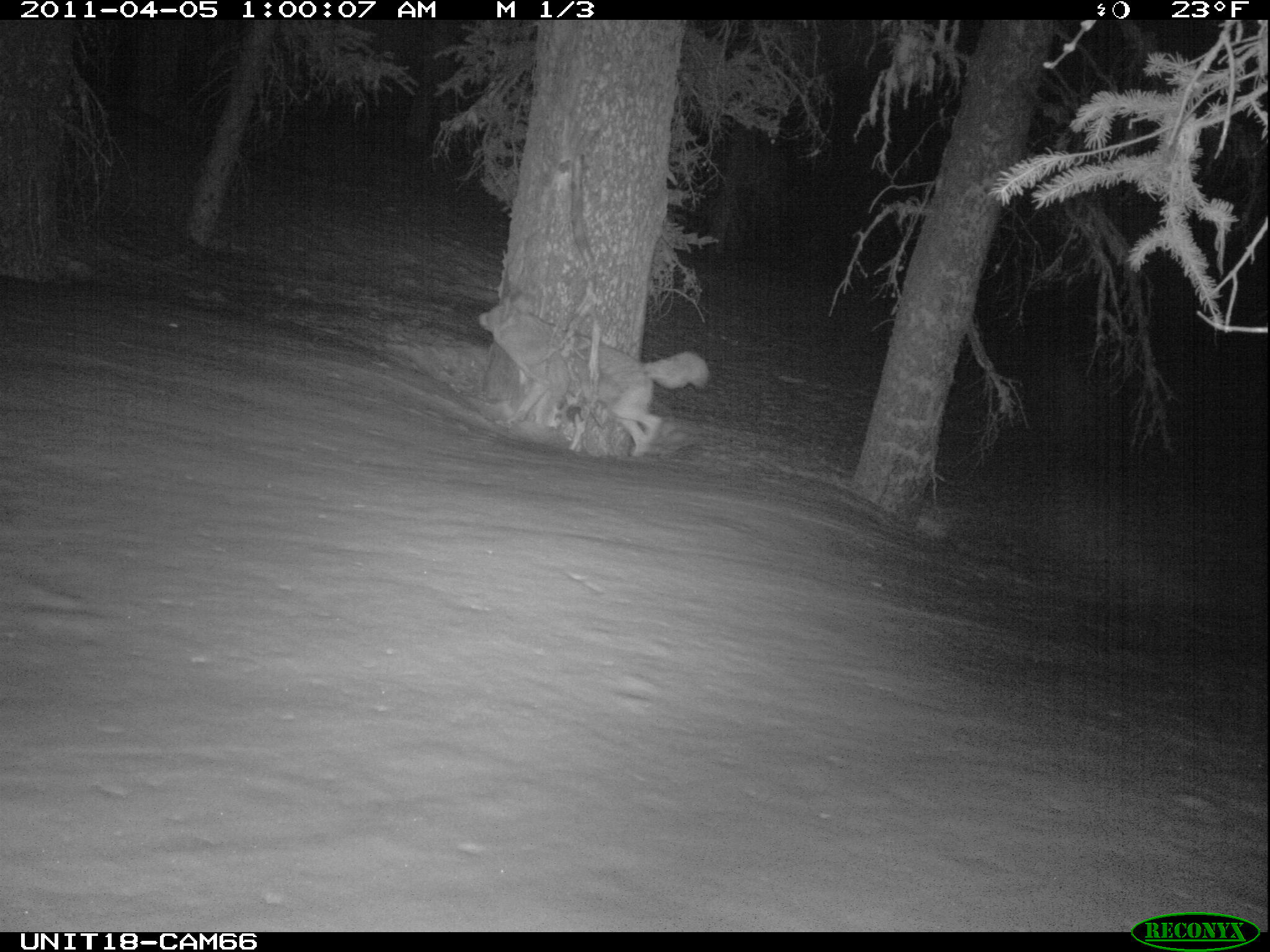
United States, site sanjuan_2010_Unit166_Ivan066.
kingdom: Animalia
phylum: Chordata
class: Mammalia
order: Carnivora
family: Canidae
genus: Canis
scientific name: Canis latrans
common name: coyote